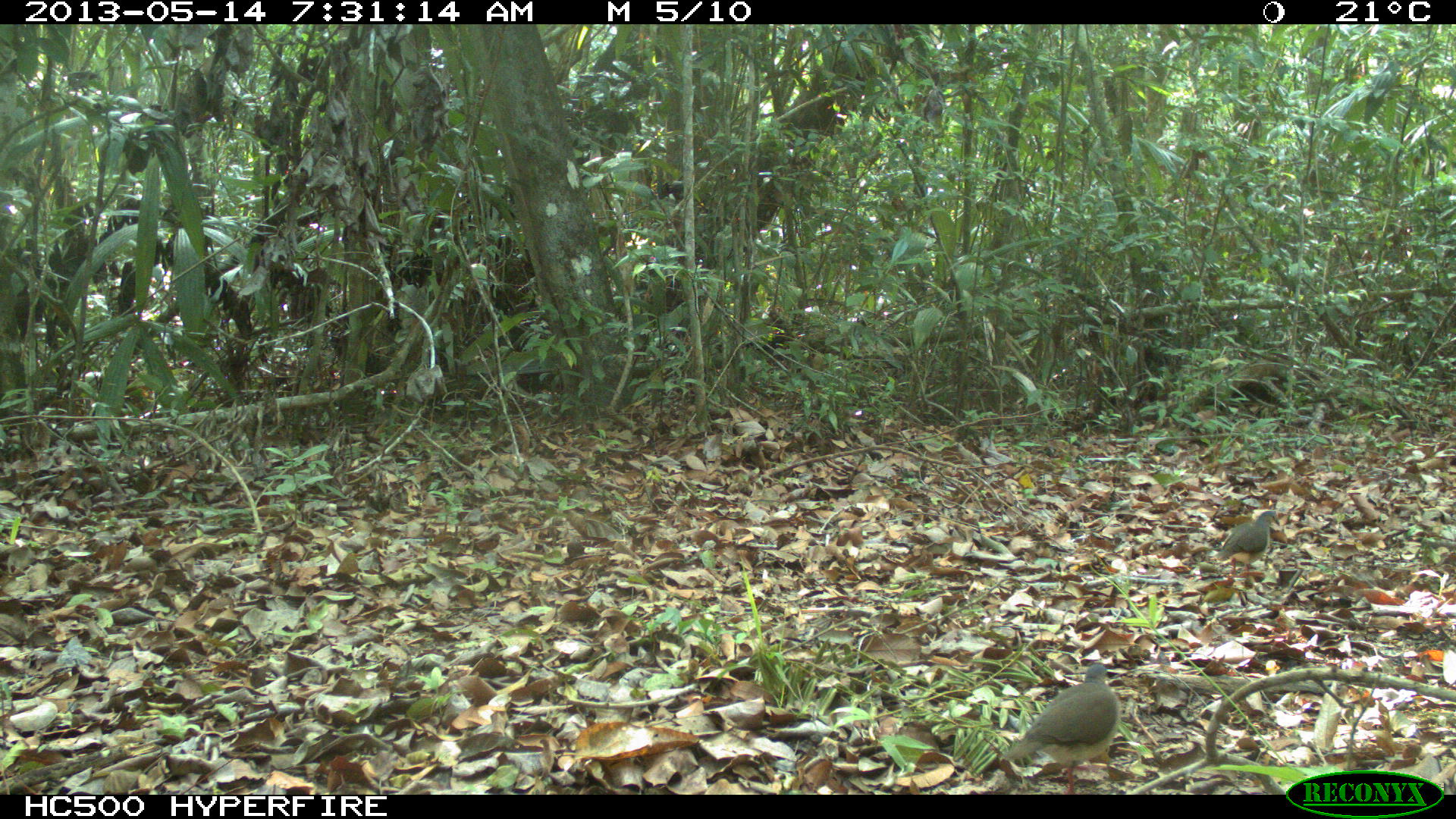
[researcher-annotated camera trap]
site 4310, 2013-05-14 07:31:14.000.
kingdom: Animalia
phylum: Chordata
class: Aves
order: Columbiformes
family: Columbidae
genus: Leptotila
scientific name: Leptotila plumbeiceps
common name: gray-headed dove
Leptotila plumbeiceps (gray-headed dove), count 2.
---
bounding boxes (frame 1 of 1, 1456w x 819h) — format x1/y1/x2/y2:
leptotila plumbeiceps: 1008/664/1118/796; 1219/512/1280/578